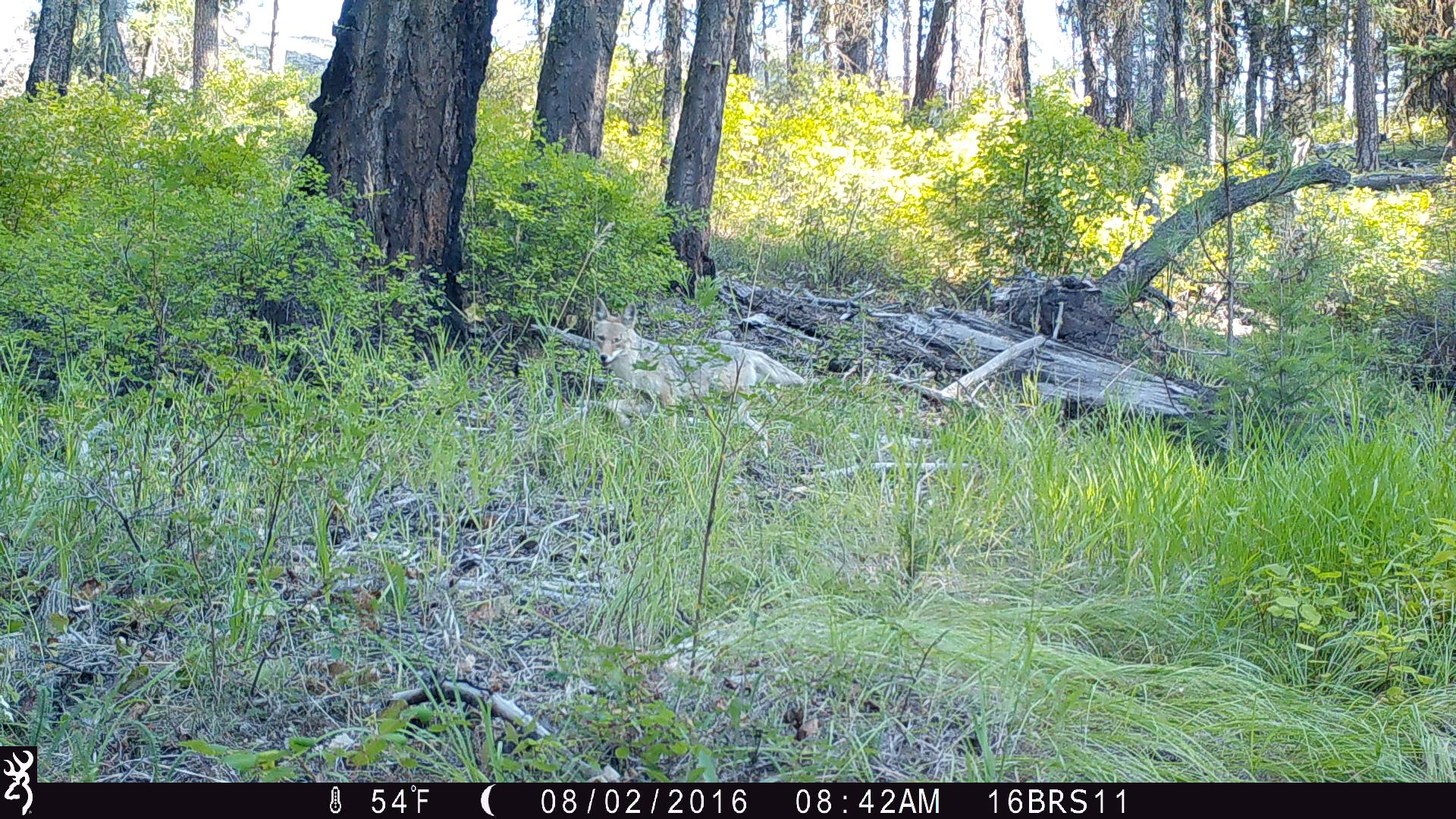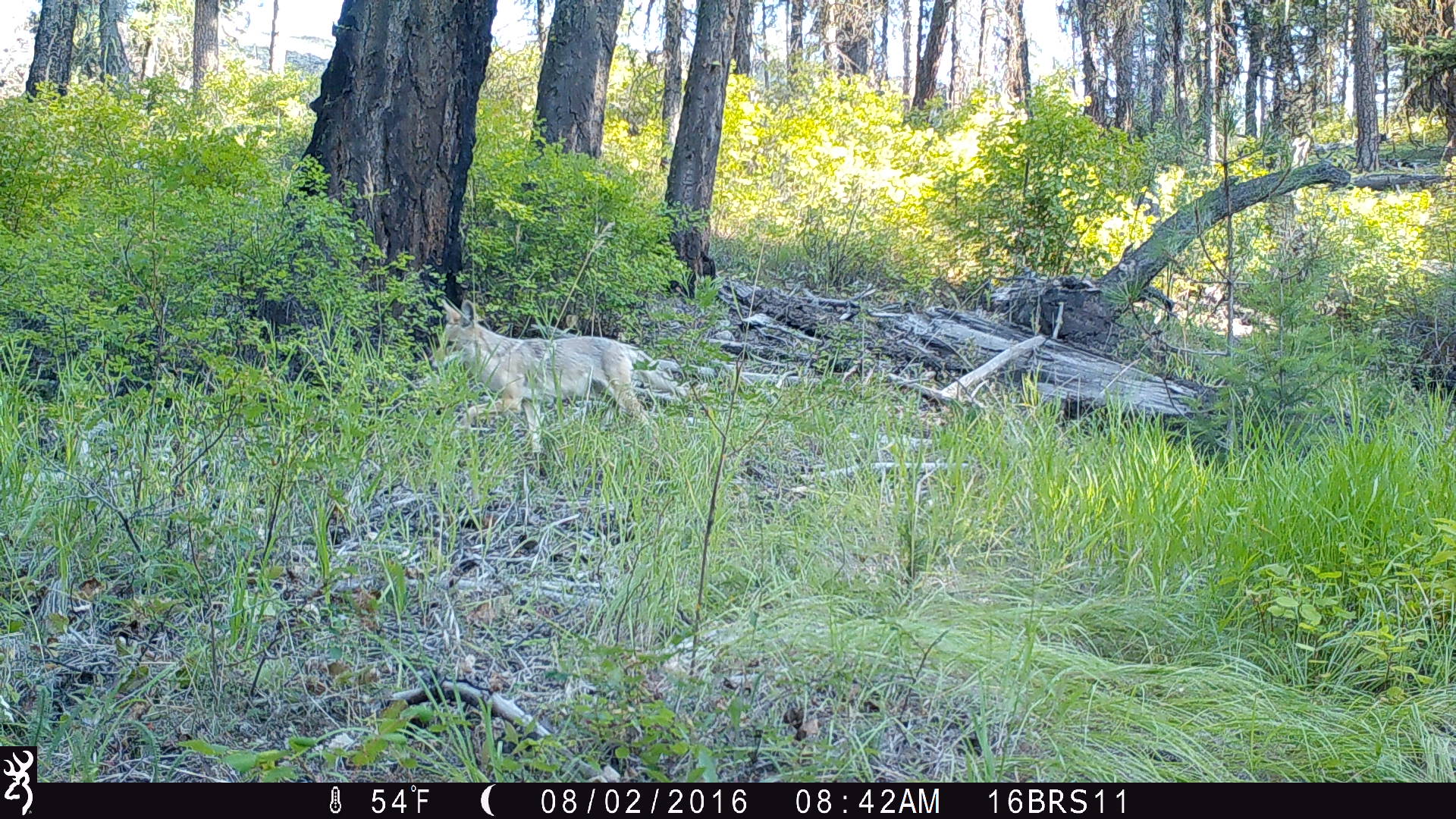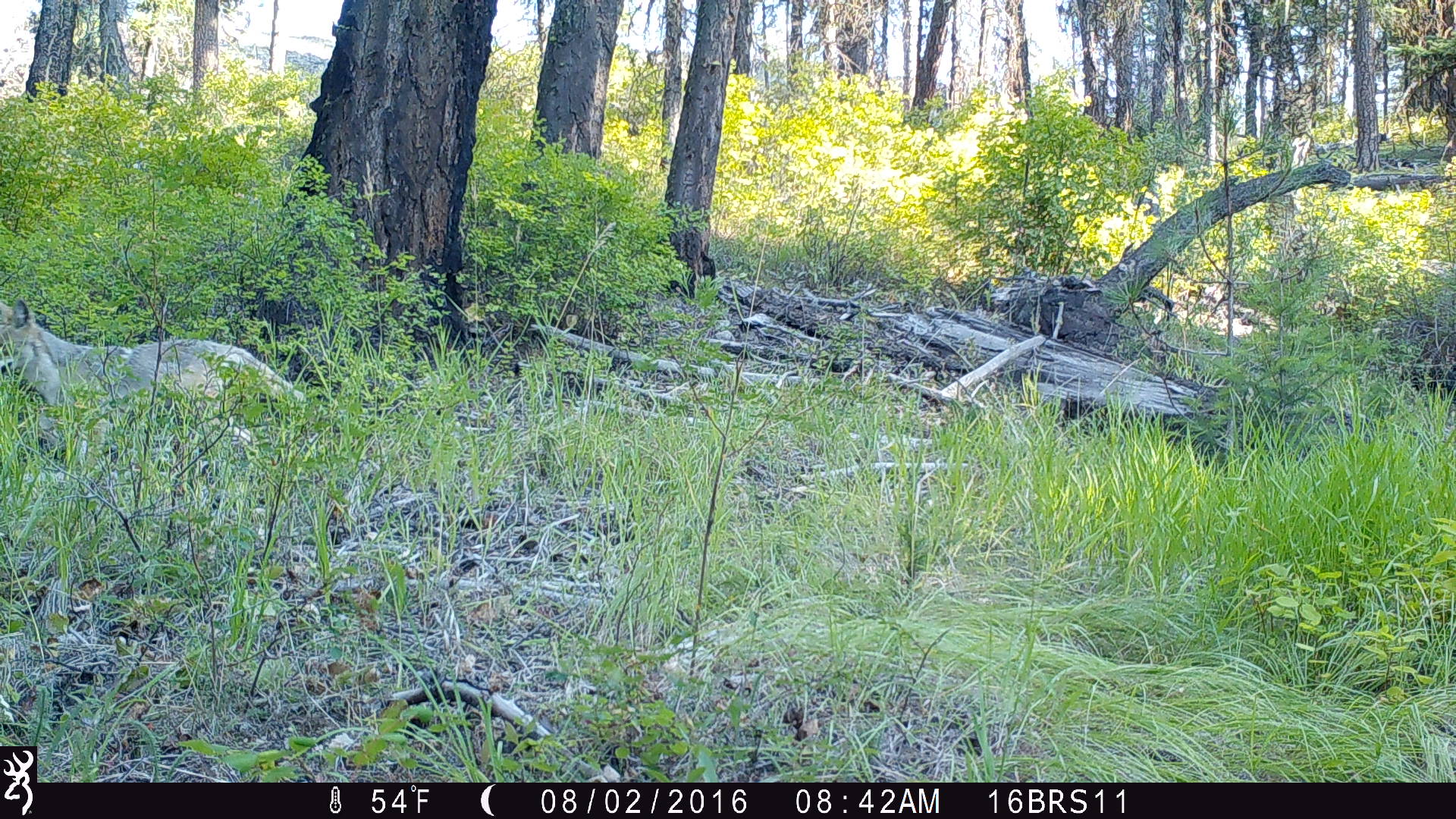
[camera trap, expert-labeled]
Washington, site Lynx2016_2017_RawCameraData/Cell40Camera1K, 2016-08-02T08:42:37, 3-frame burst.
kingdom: Animalia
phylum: Chordata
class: Mammalia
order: Carnivora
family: Canidae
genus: Canis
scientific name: Canis latrans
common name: coyote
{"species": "Canis latrans (coyote)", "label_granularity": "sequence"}